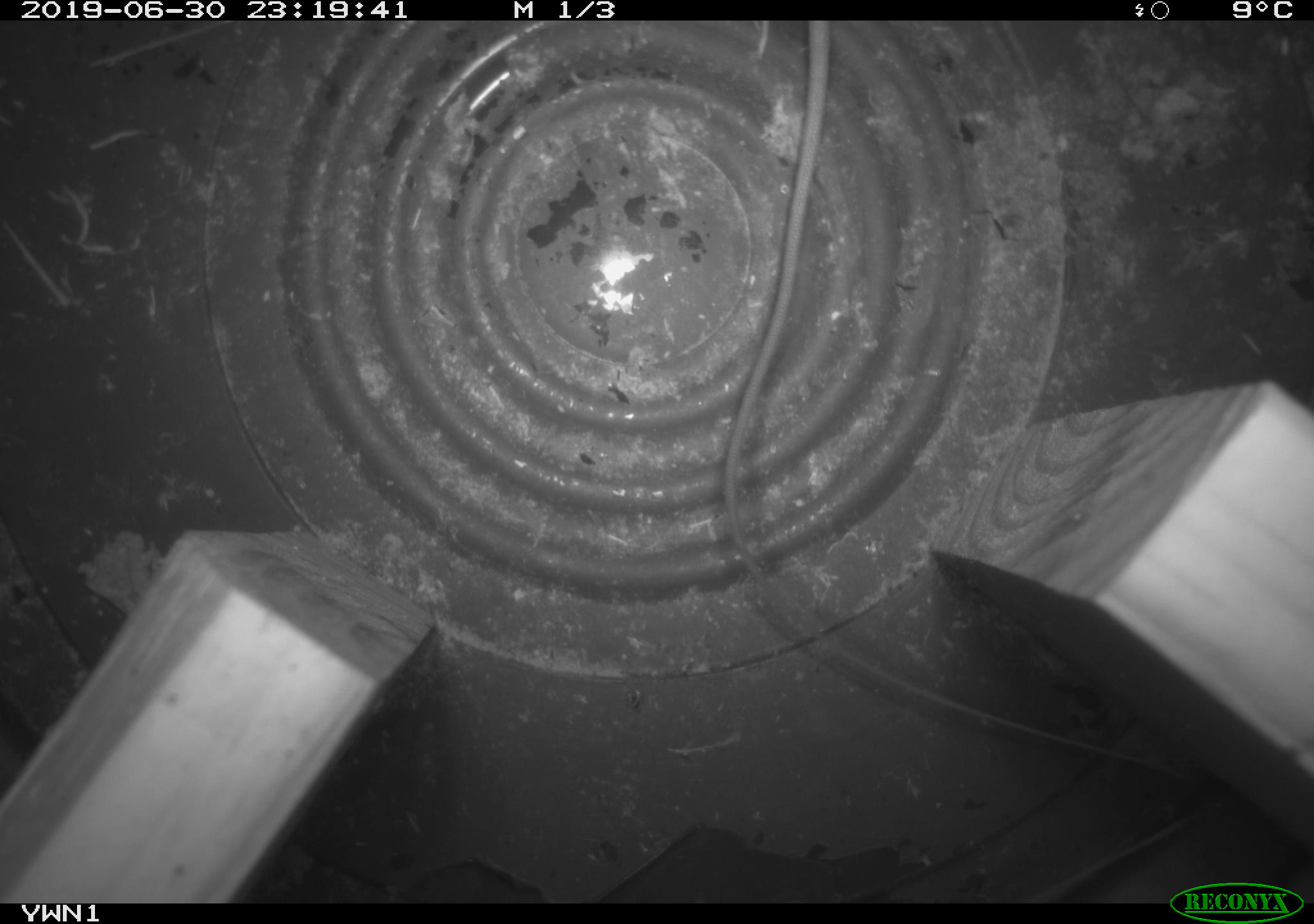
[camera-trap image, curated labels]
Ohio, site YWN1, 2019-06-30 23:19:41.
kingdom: Animalia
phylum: Chordata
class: Mammalia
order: Rodentia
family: Zapodidae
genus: Napaeozapus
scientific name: Napaeozapus insignis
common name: woodland jumping mouse